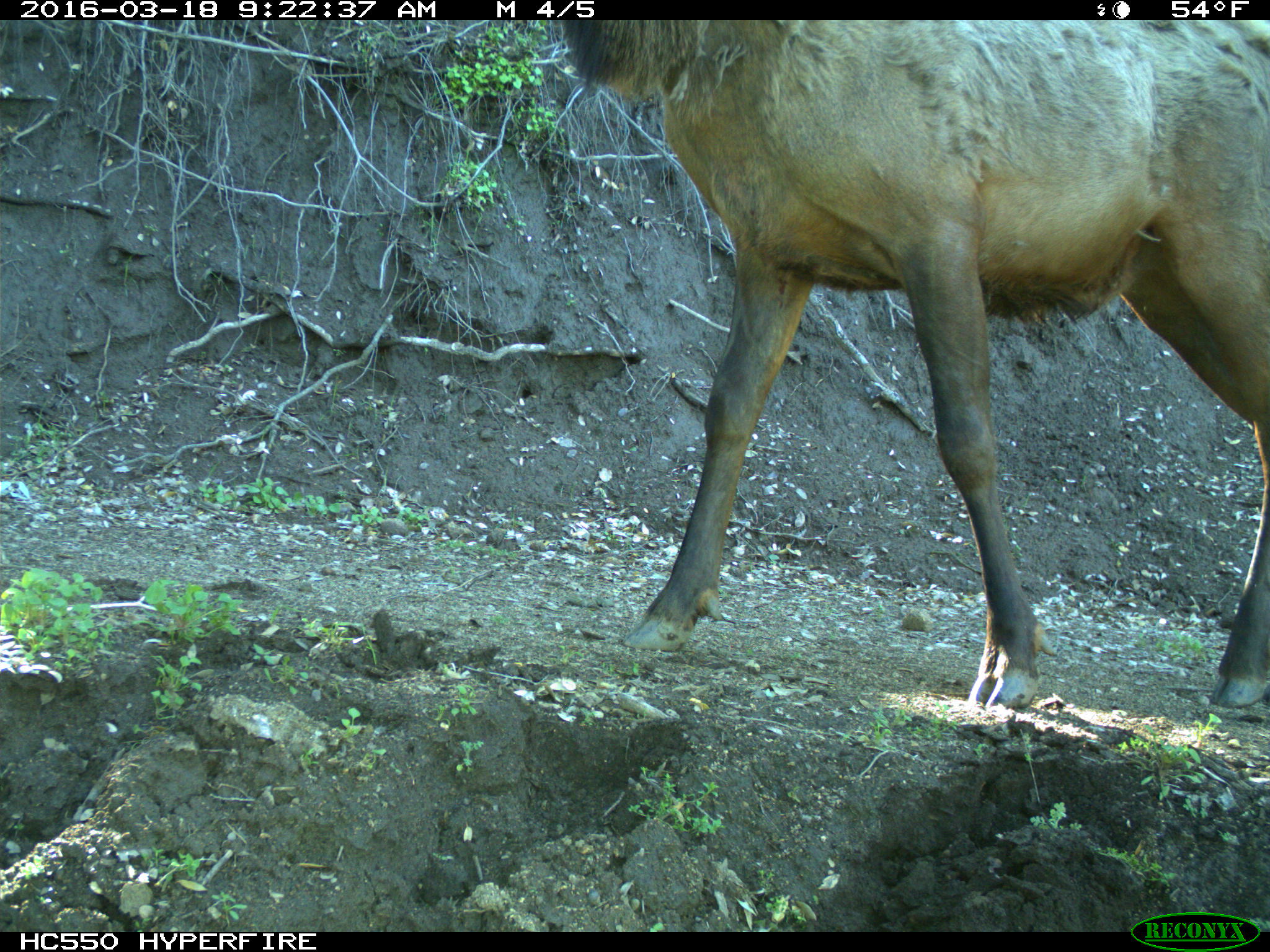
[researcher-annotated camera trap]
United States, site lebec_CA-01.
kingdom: Animalia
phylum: Chordata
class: Mammalia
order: Artiodactyla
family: Cervidae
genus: Cervus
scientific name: Cervus canadensis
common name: elk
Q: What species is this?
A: Cervus canadensis (elk).